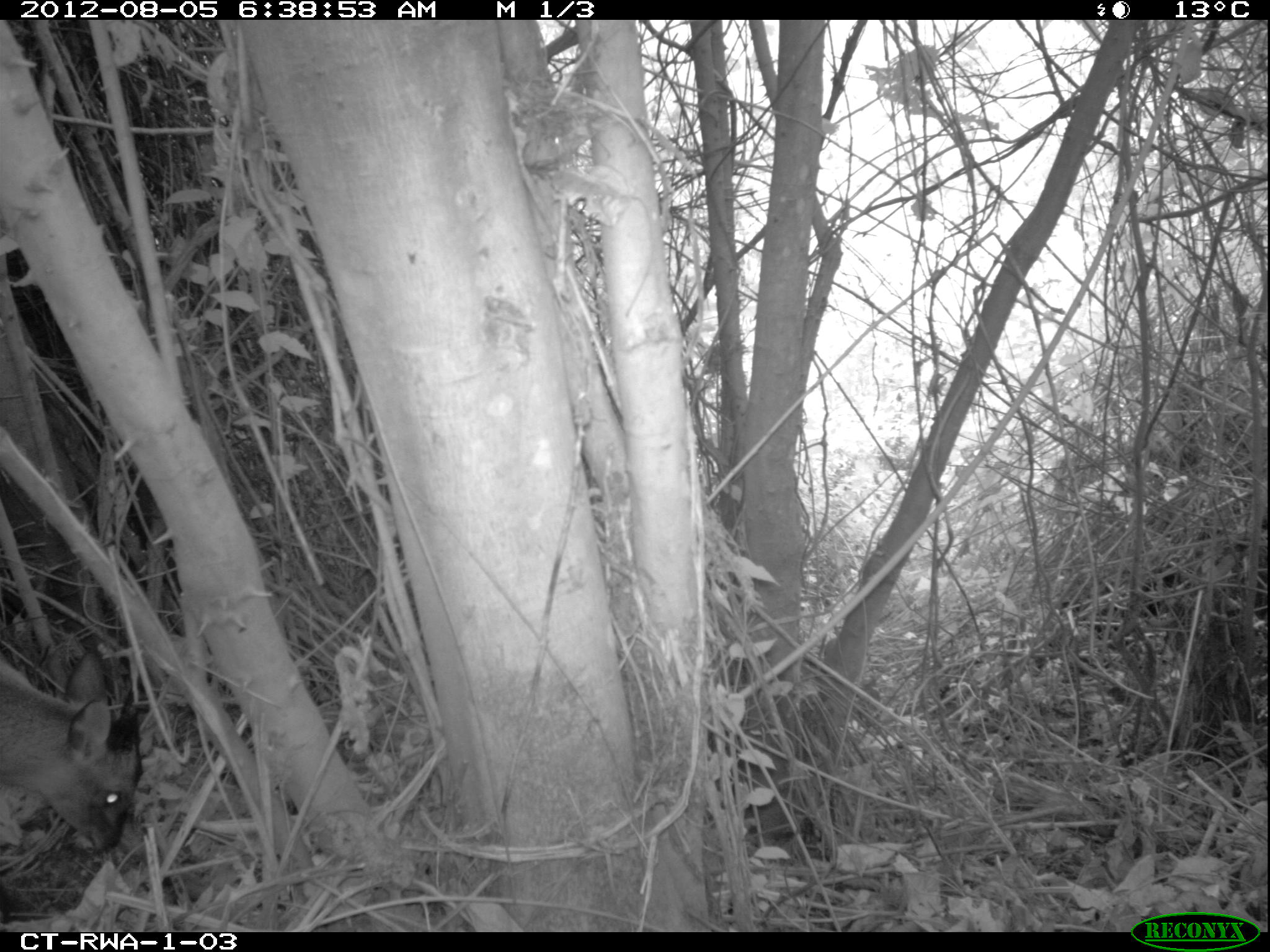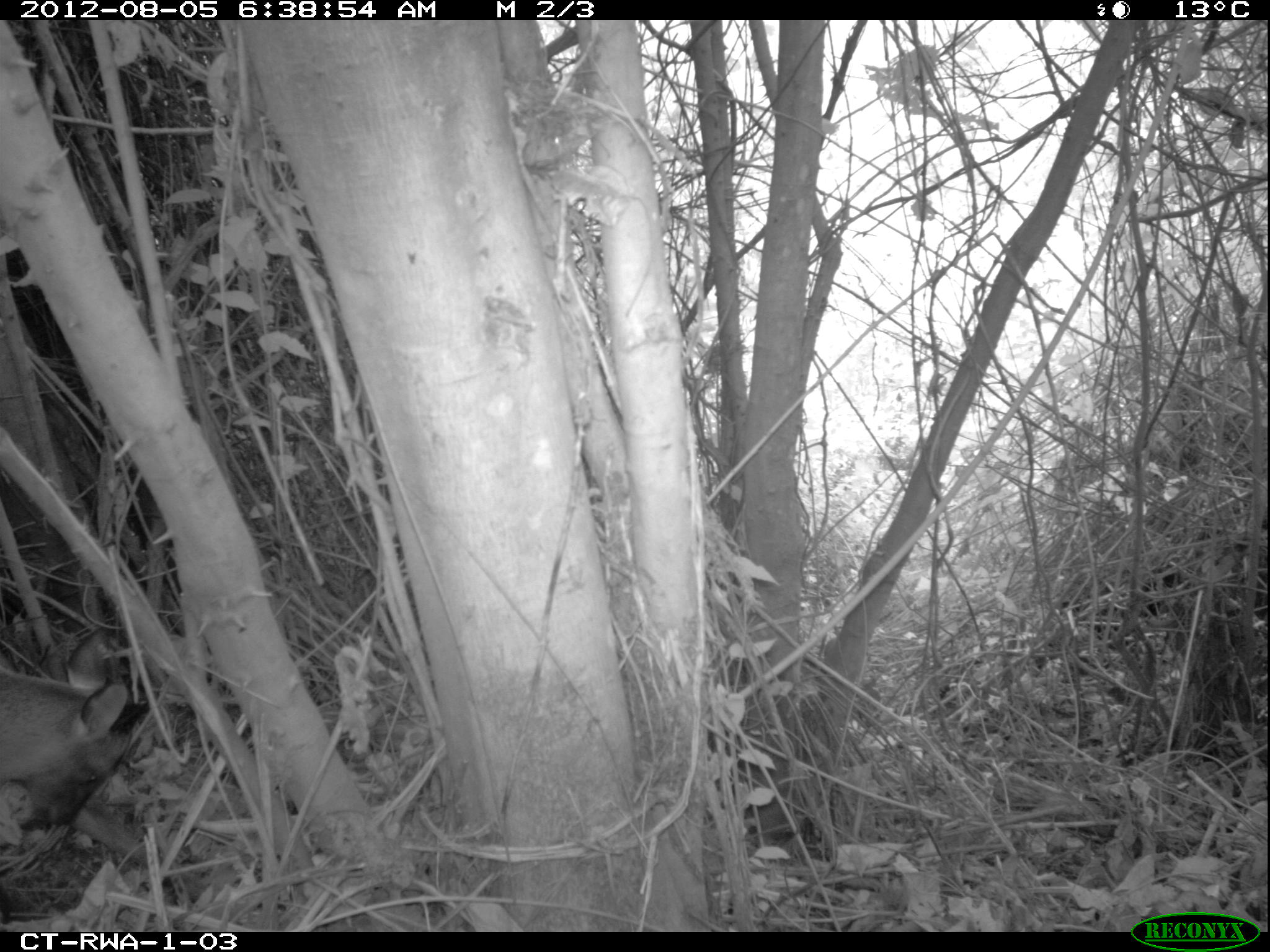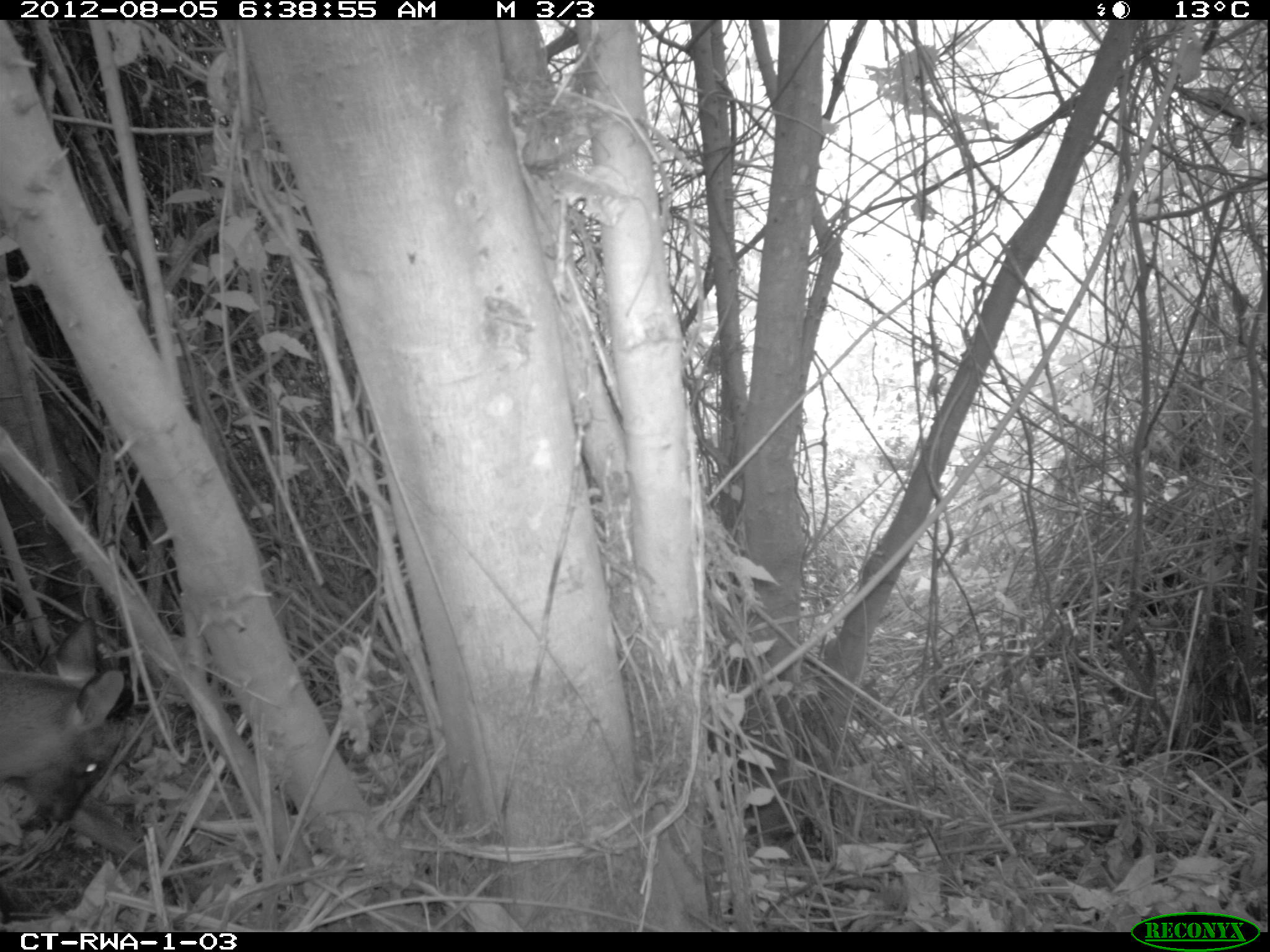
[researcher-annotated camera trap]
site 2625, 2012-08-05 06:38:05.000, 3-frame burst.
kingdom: Animalia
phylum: Chordata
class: Mammalia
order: Artiodactyla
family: Bovidae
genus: Cephalophus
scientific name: Cephalophus nigrifrons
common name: black-fronted duiker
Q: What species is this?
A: Cephalophus nigrifrons (black-fronted duiker).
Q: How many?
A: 1.